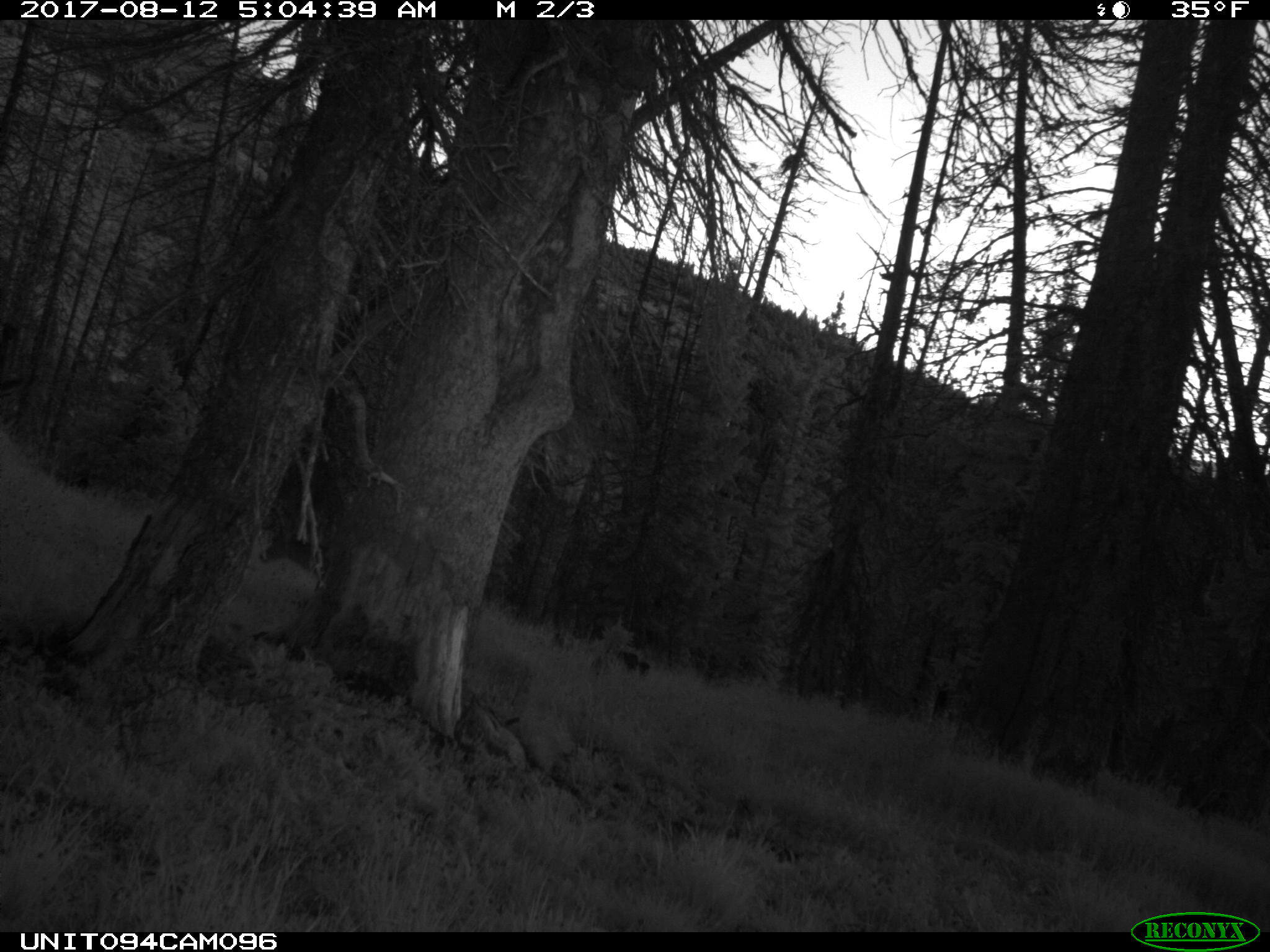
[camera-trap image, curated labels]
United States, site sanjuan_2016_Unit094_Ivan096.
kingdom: Animalia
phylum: Chordata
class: Mammalia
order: Artiodactyla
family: Cervidae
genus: Odocoileus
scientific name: Odocoileus hemionus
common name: mule deer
Odocoileus hemionus (mule deer).